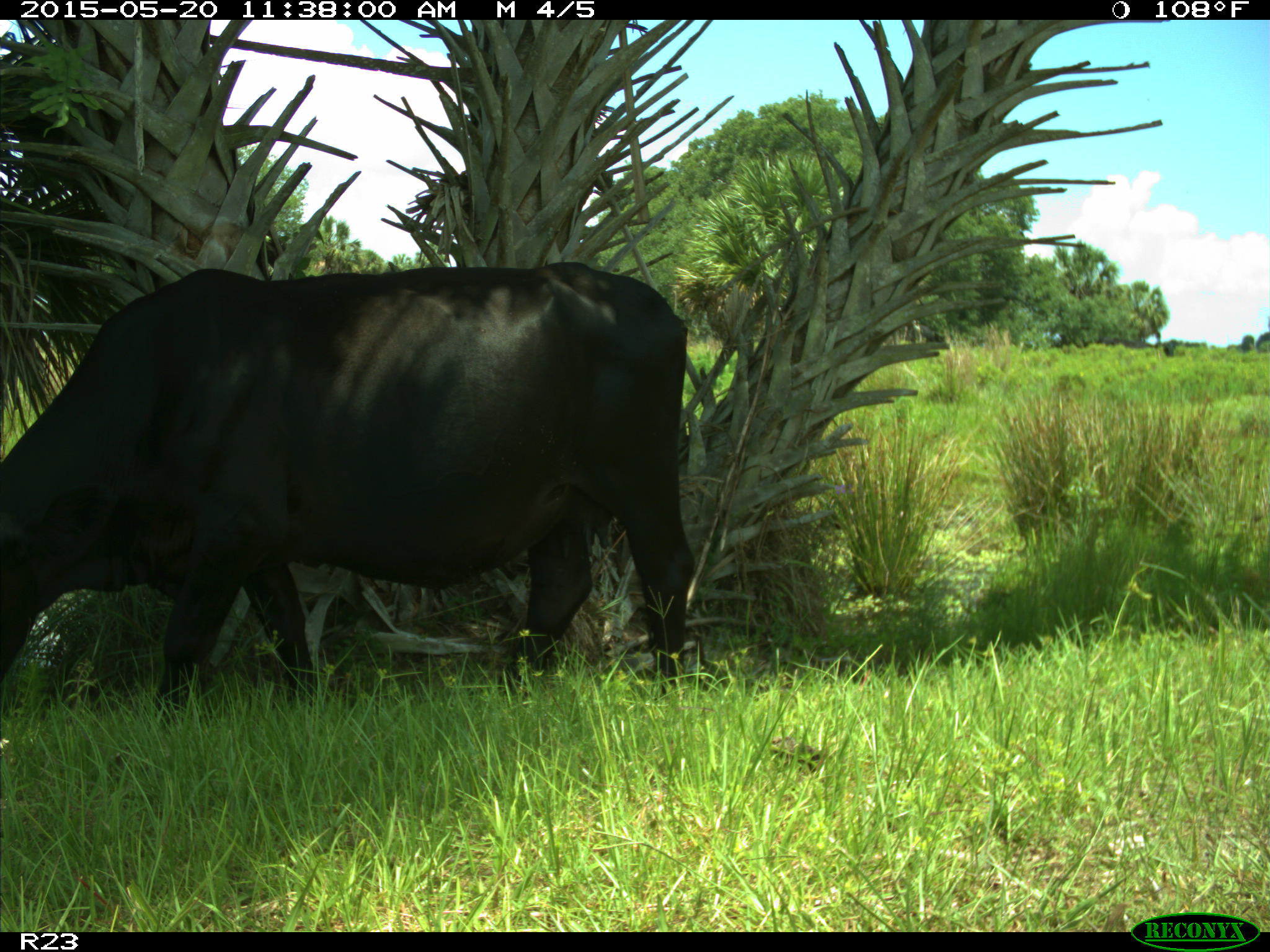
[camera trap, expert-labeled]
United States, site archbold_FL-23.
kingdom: Animalia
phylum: Chordata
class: Mammalia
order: Artiodactyla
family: Suidae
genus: Sus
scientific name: Sus scrofa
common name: wild boar